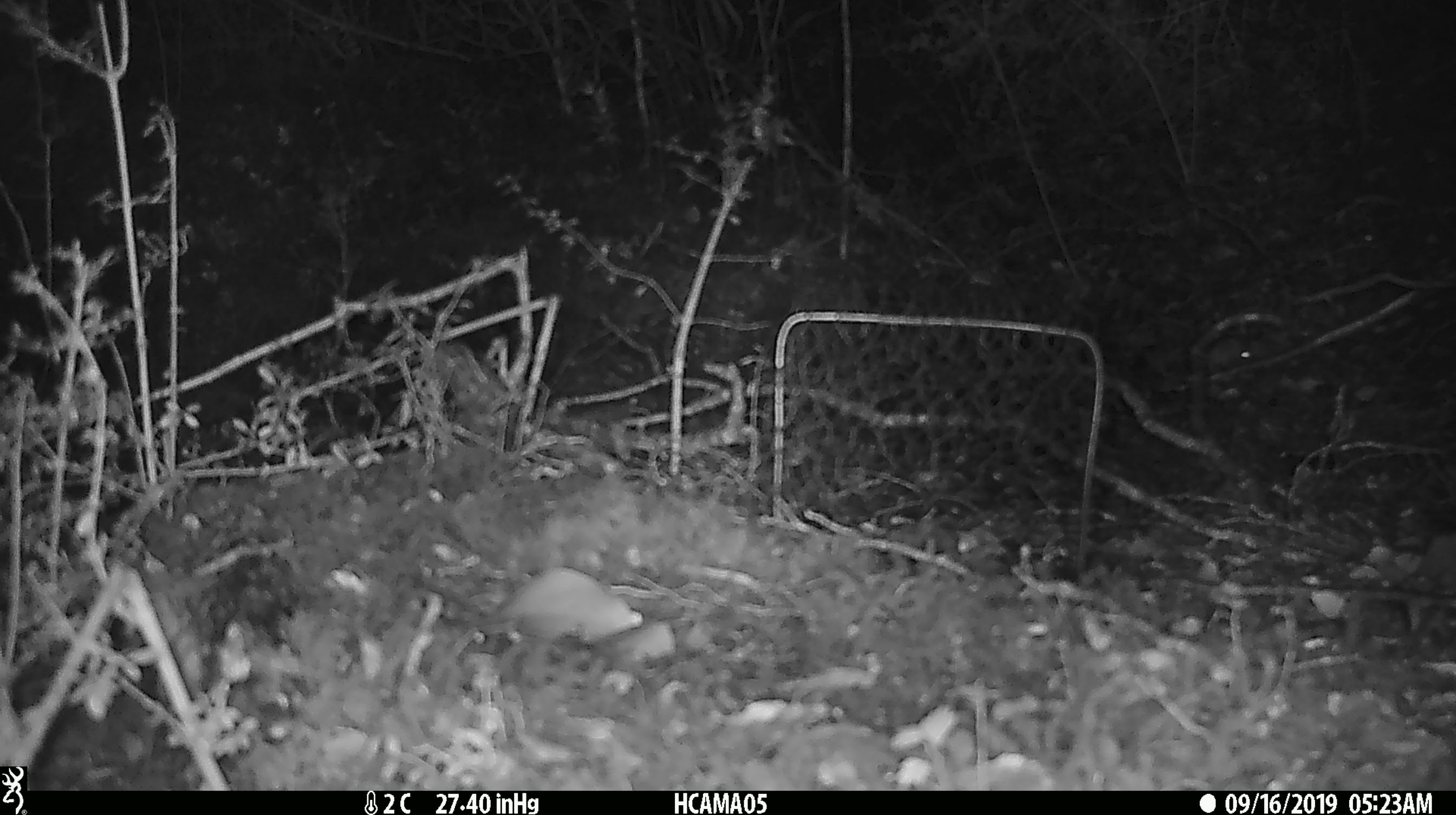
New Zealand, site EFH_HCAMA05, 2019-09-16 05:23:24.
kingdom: Animalia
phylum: Chordata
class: Mammalia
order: Rodentia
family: Muridae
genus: Mus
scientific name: Mus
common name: mouse